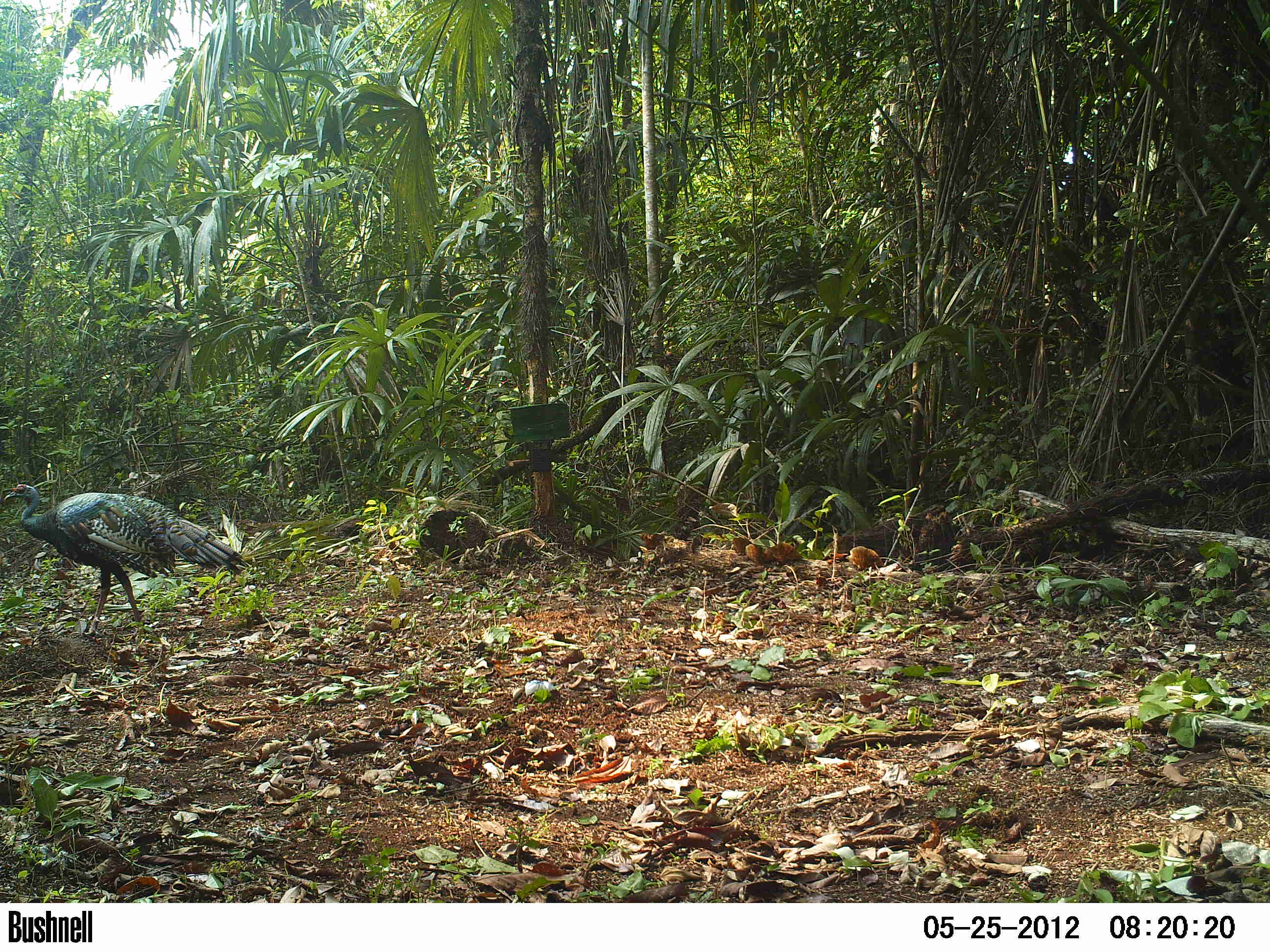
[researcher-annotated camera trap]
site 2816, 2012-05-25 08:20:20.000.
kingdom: Animalia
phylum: Chordata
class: Aves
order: Galliformes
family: Phasianidae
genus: Meleagris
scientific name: Meleagris ocellata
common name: ocellated turkey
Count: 1.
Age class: adult.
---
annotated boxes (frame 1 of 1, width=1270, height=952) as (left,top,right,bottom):
meleagris ocellata: (2,481,251,637)